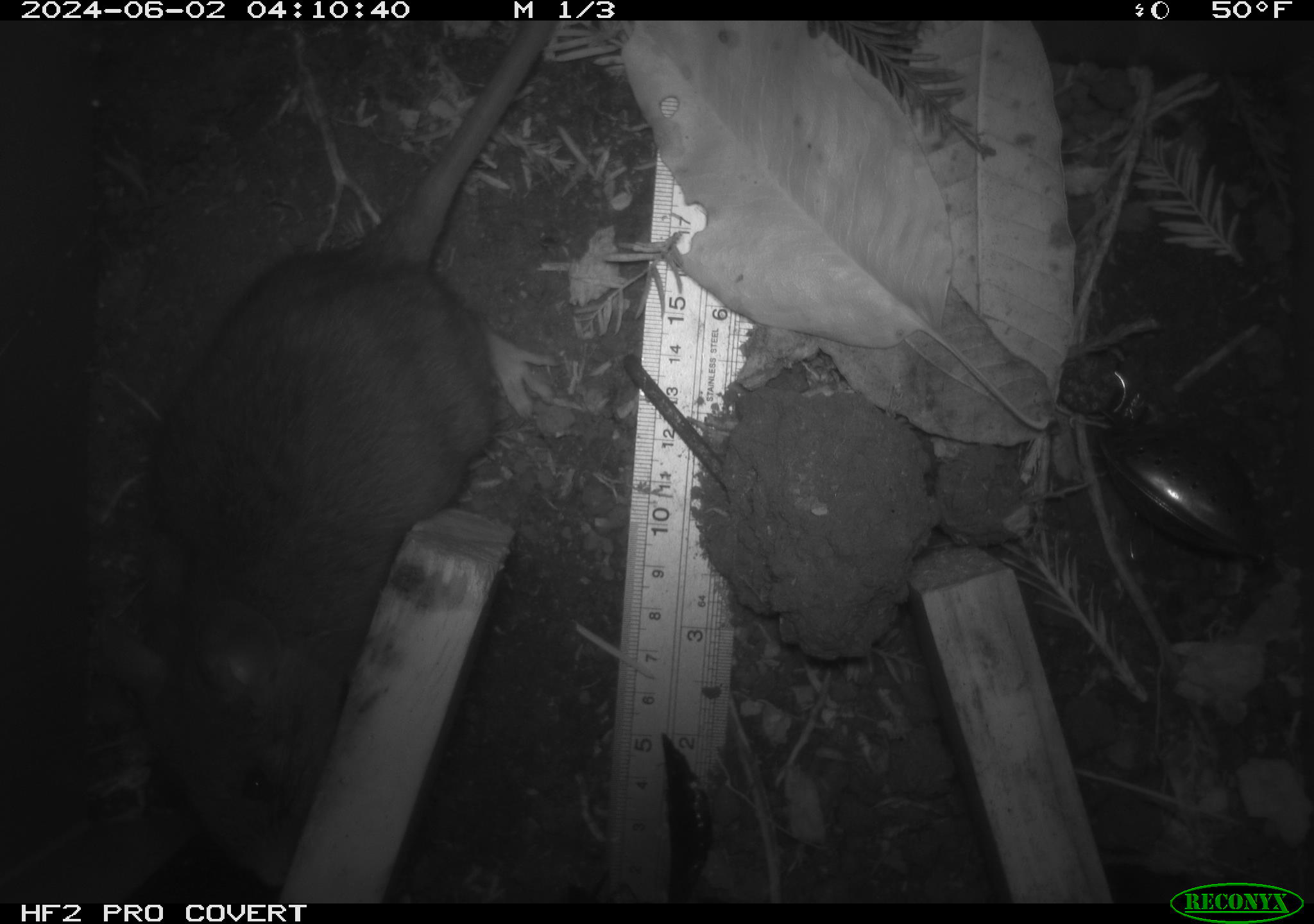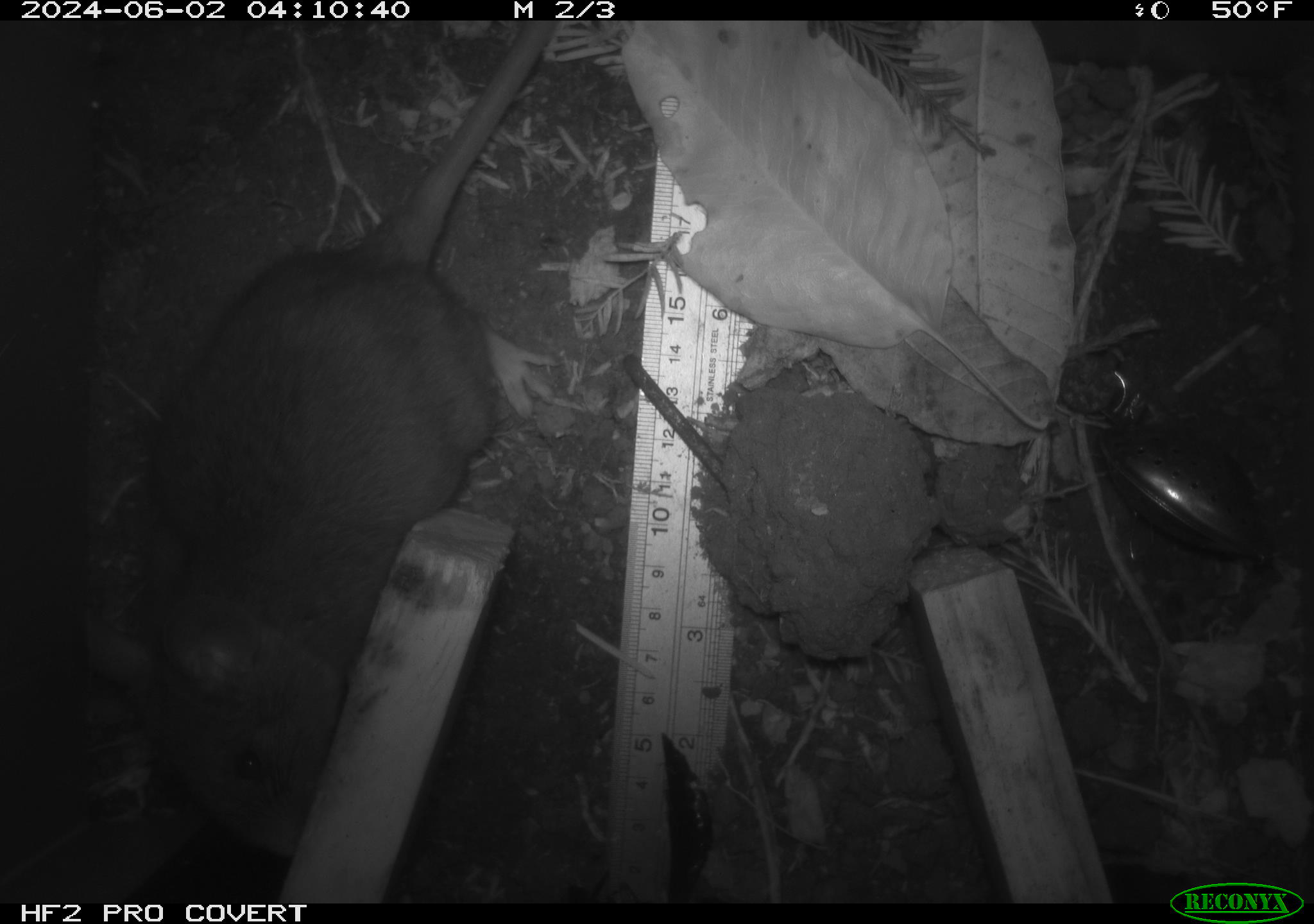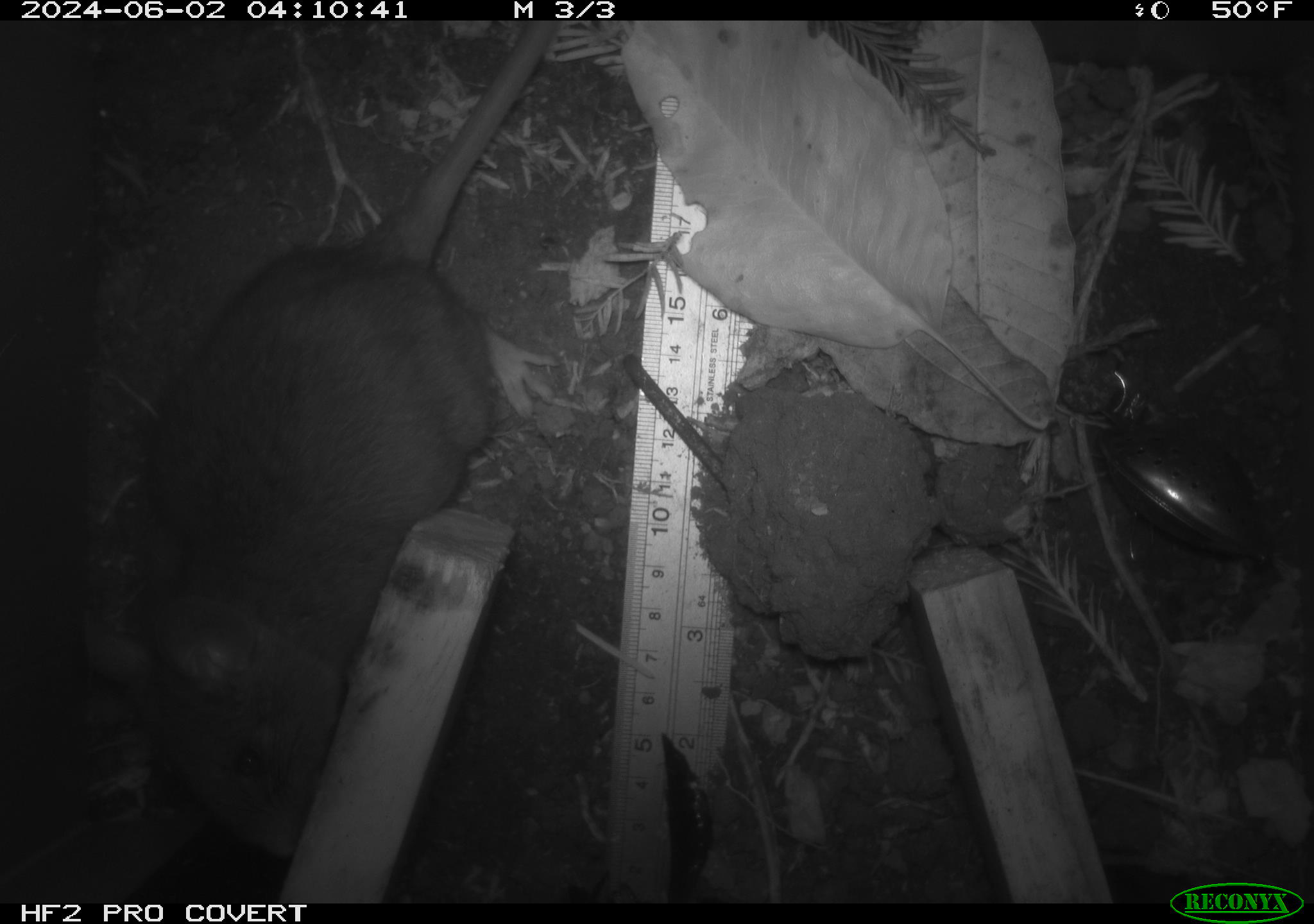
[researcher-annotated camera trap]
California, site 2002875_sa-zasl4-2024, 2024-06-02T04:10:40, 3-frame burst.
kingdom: Animalia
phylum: Chordata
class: Mammalia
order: Rodentia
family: Cricetidae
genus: Neotoma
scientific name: Neotoma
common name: pack rat or woodrat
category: neotoma species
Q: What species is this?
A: Neotoma species (pack rat or woodrat) (Neotoma).